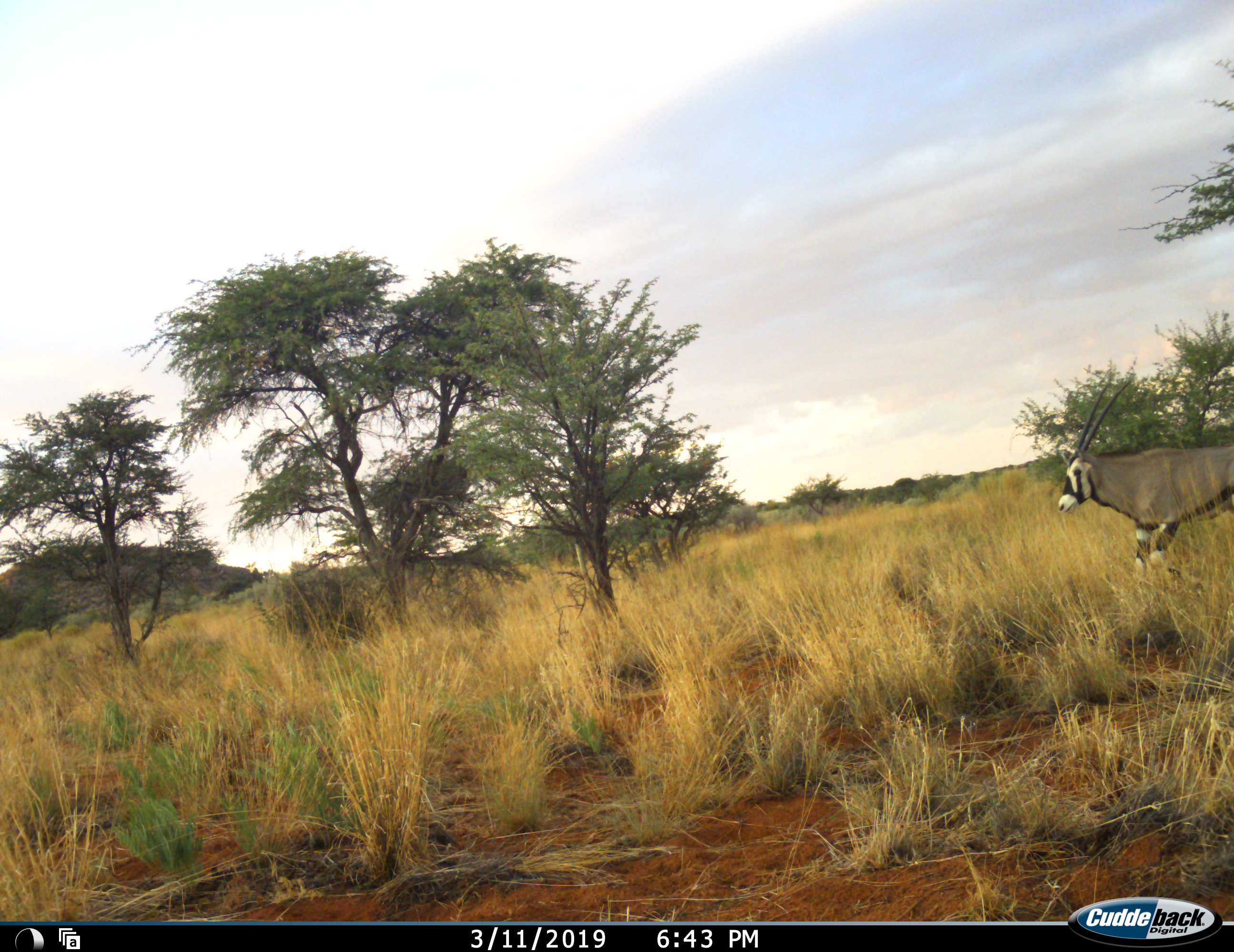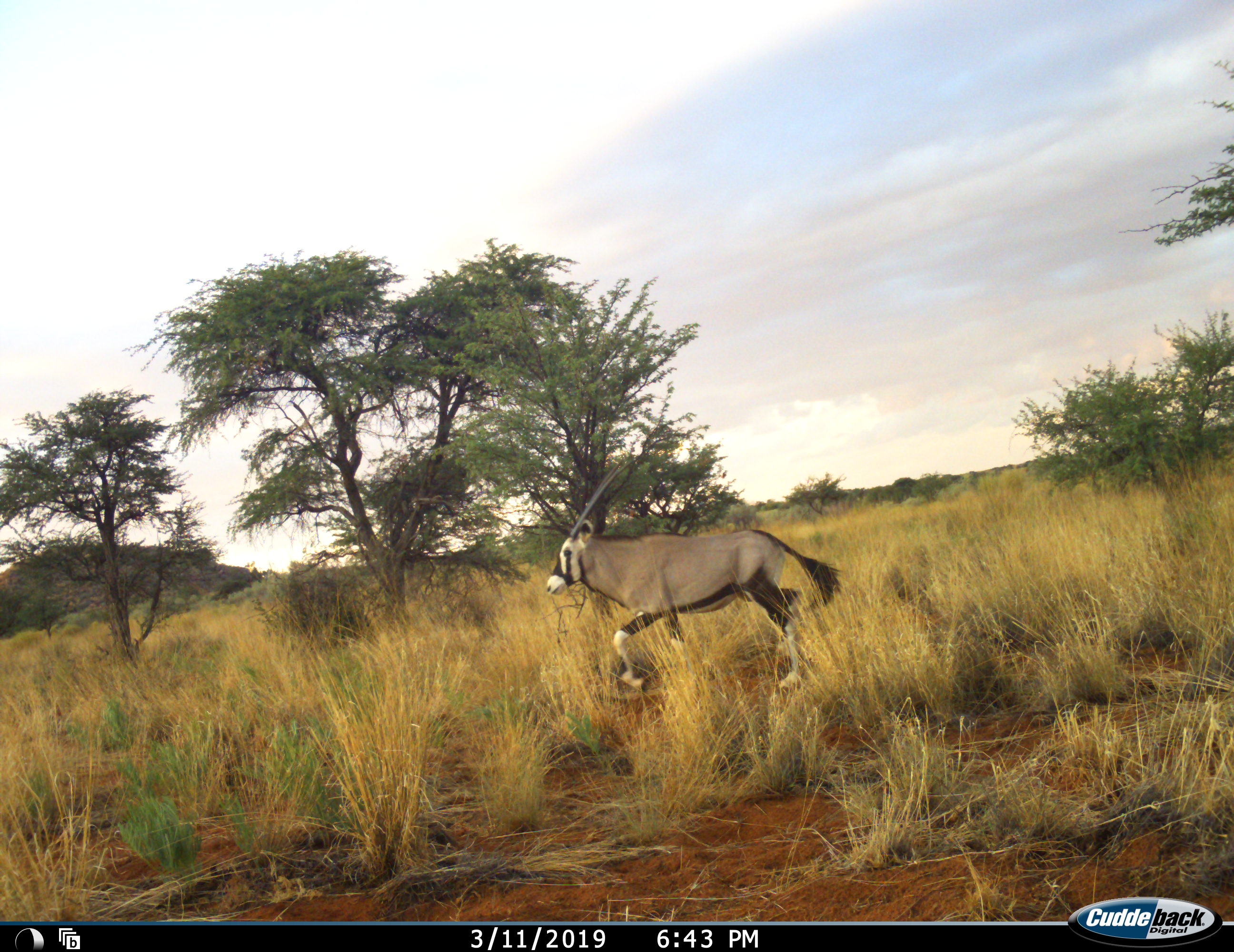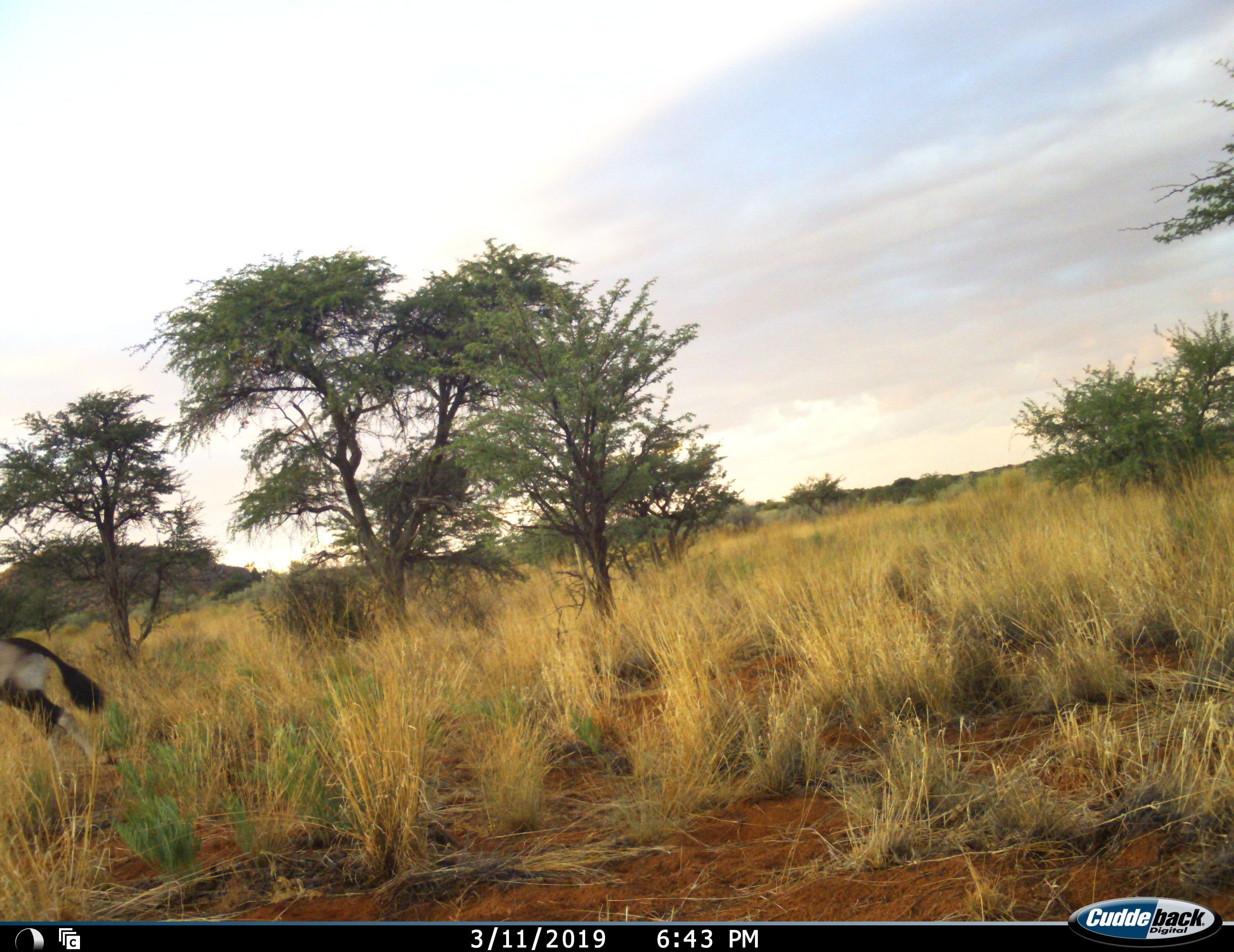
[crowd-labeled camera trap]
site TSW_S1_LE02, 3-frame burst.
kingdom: Animalia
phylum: Chordata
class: Mammalia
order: Artiodactyla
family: Bovidae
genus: Oryx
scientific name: Oryx gazella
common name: gemsbok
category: oryx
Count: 1.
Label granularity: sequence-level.